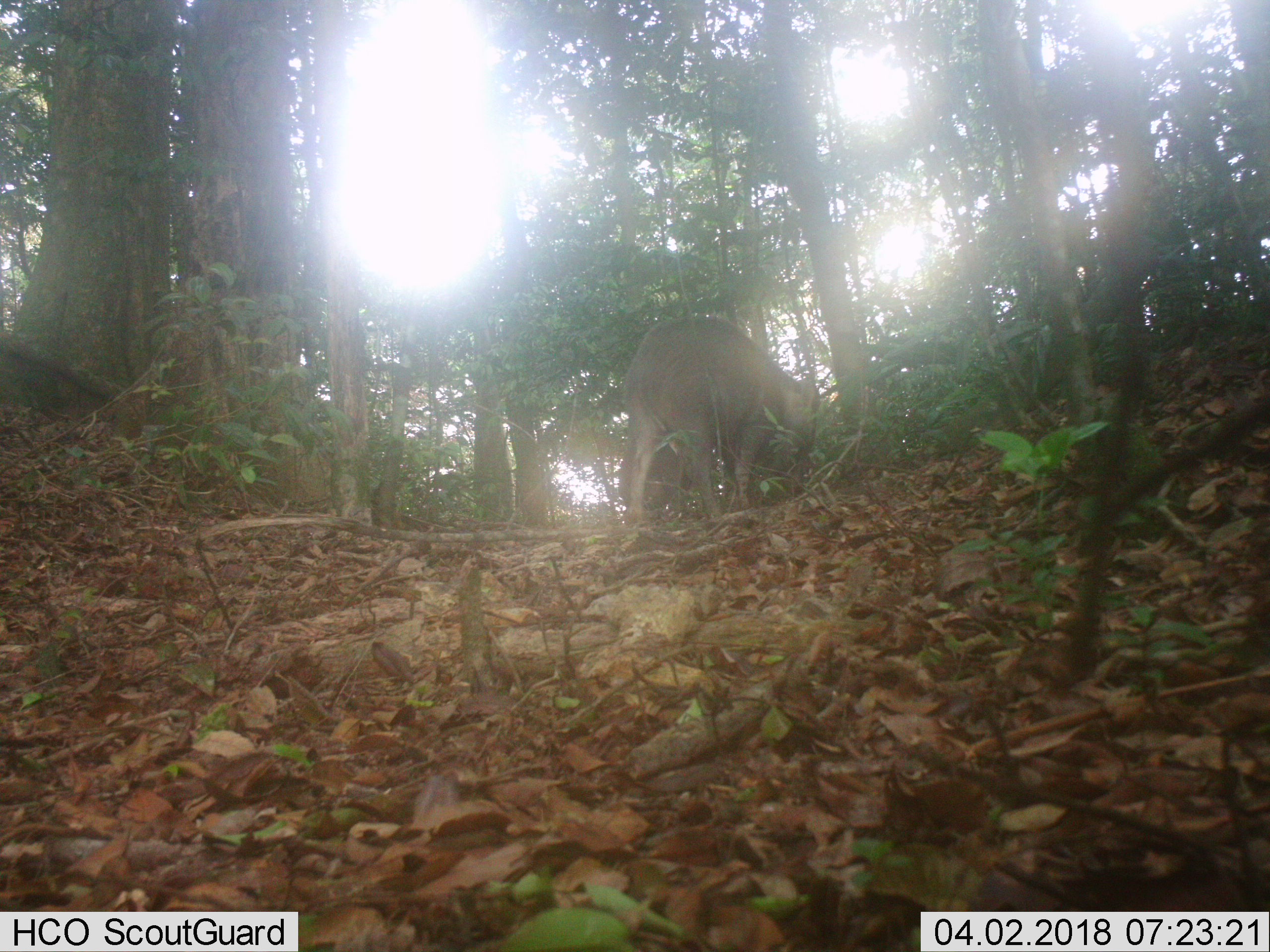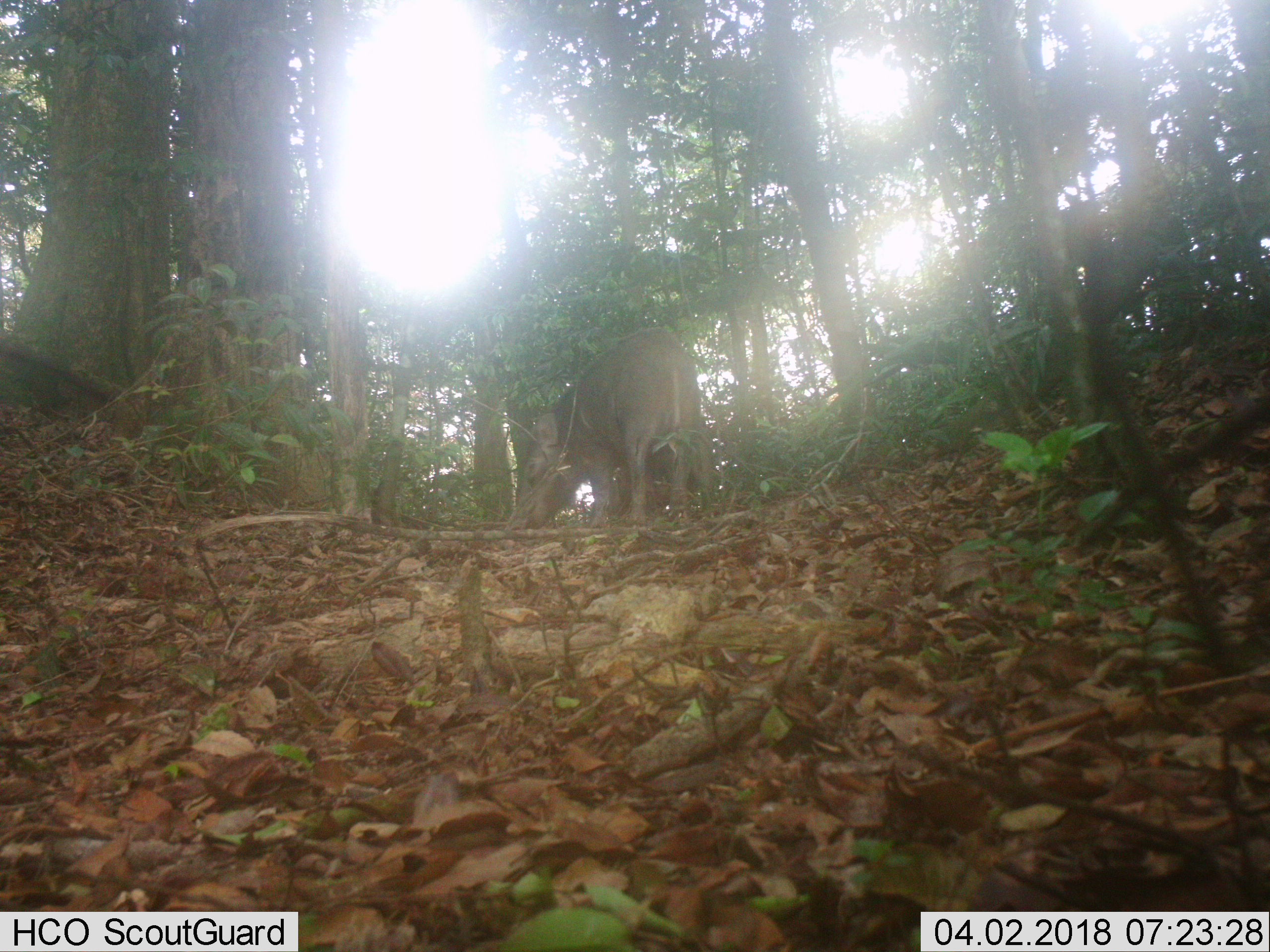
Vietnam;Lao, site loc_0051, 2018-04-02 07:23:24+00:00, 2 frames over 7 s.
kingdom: Animalia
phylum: Chordata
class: Mammalia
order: Artiodactyla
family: Suidae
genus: Sus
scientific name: Sus scrofa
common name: eurasian wild pig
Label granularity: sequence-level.